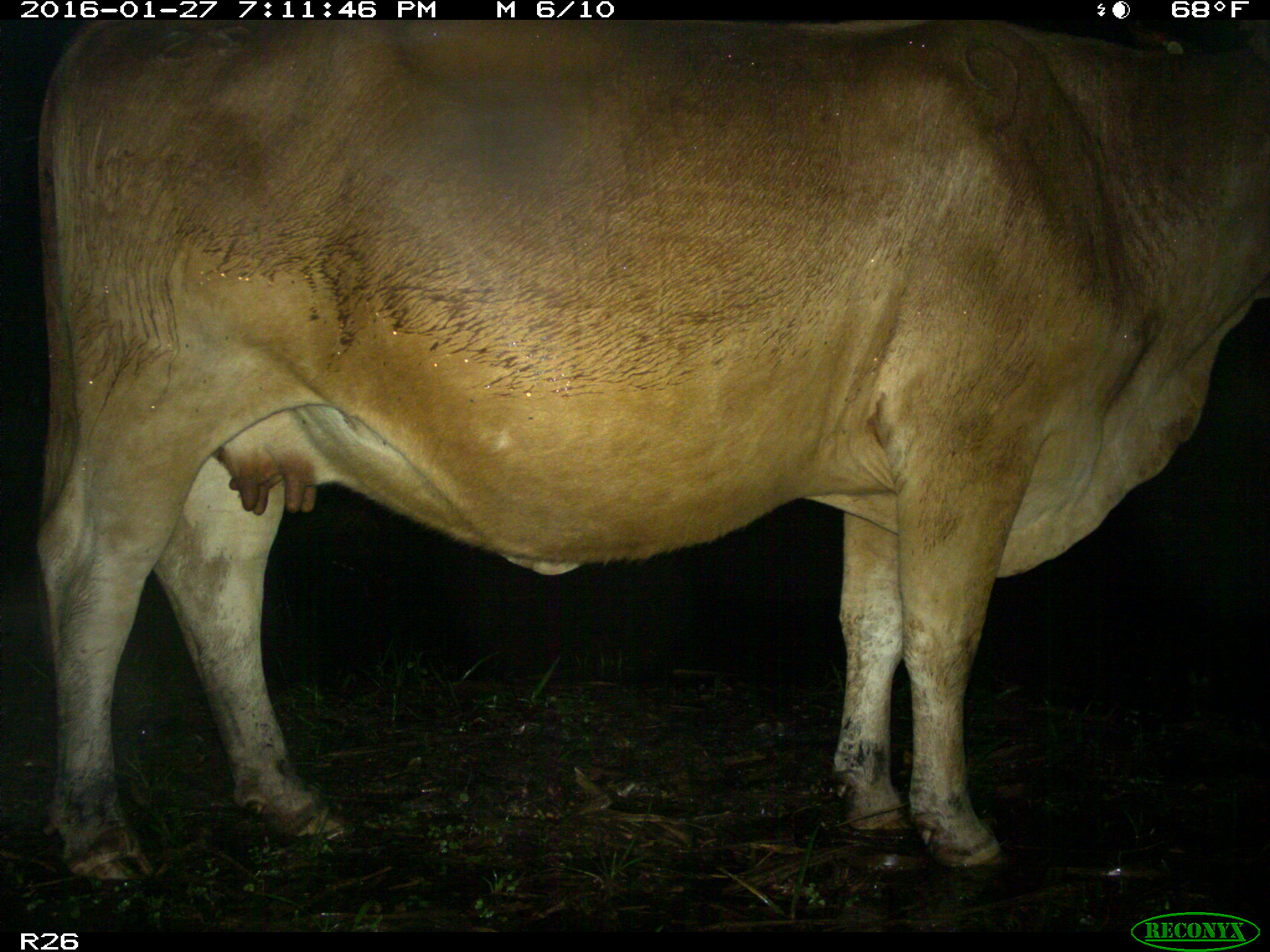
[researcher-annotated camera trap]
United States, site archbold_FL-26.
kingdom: Animalia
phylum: Chordata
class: Mammalia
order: Artiodactyla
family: Bovidae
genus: Bos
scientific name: Bos taurus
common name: domestic cow